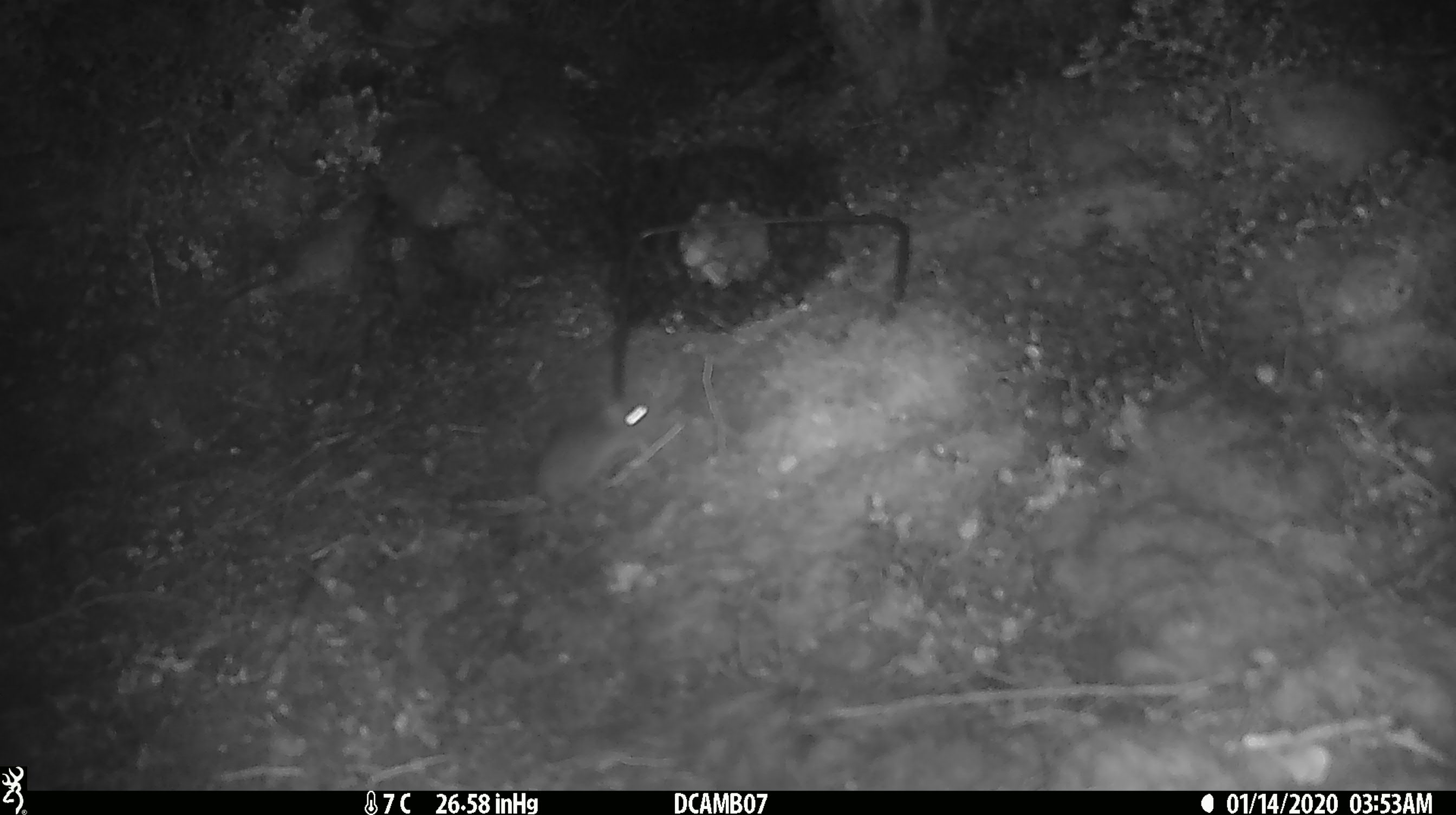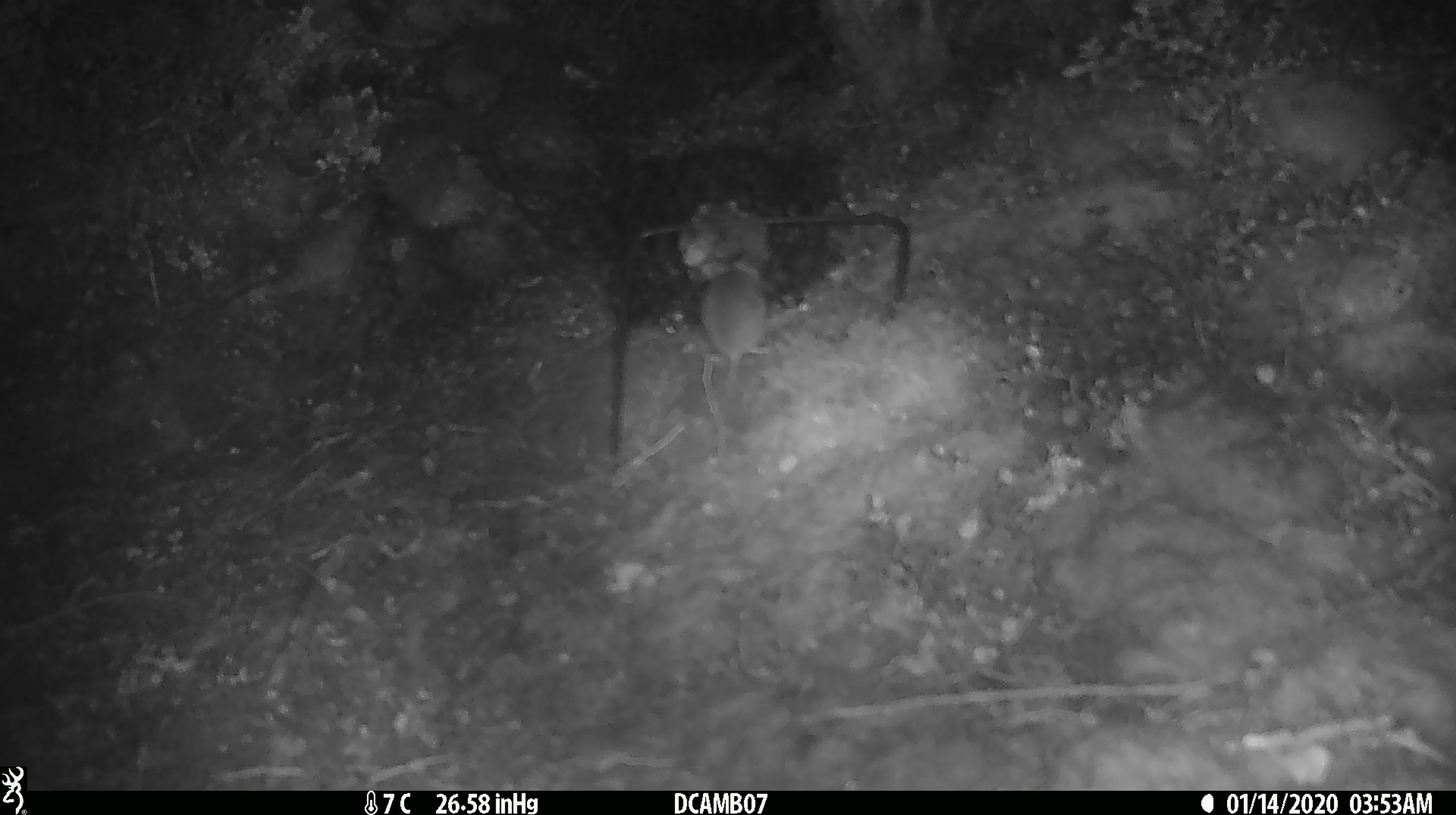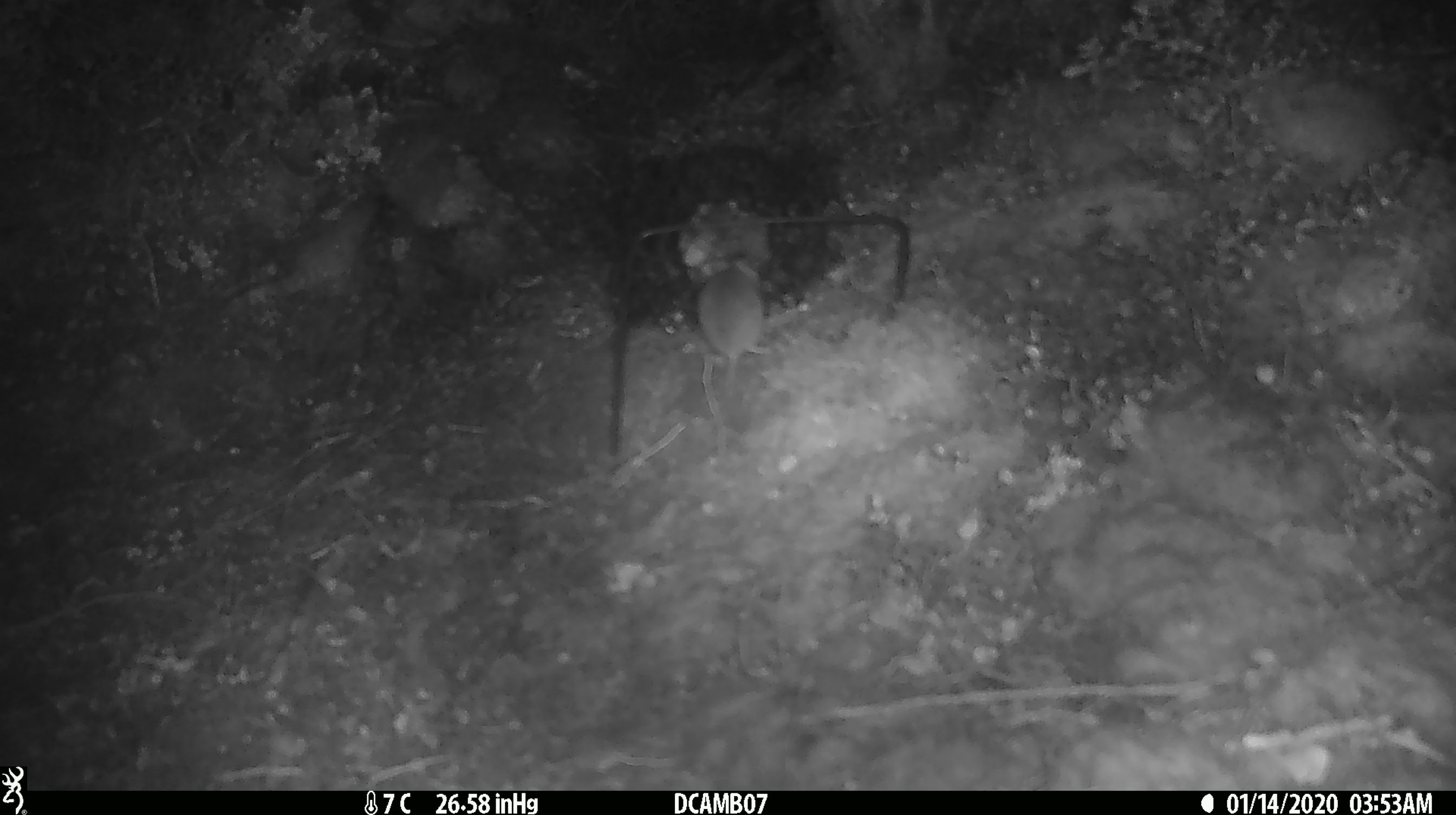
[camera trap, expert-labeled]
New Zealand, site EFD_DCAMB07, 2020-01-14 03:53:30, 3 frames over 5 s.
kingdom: Animalia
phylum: Chordata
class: Mammalia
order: Rodentia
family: Muridae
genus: Mus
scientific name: Mus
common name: mouse